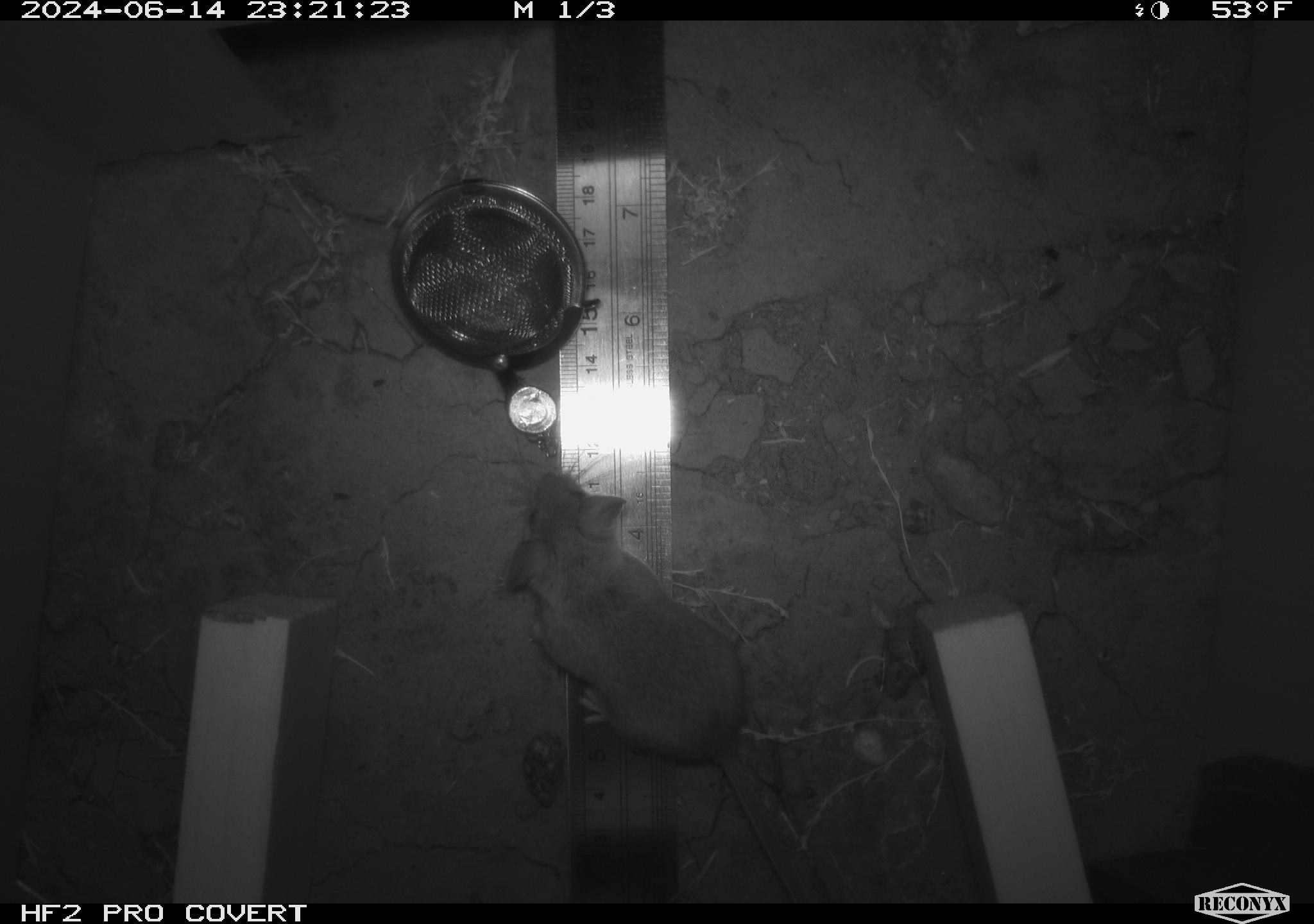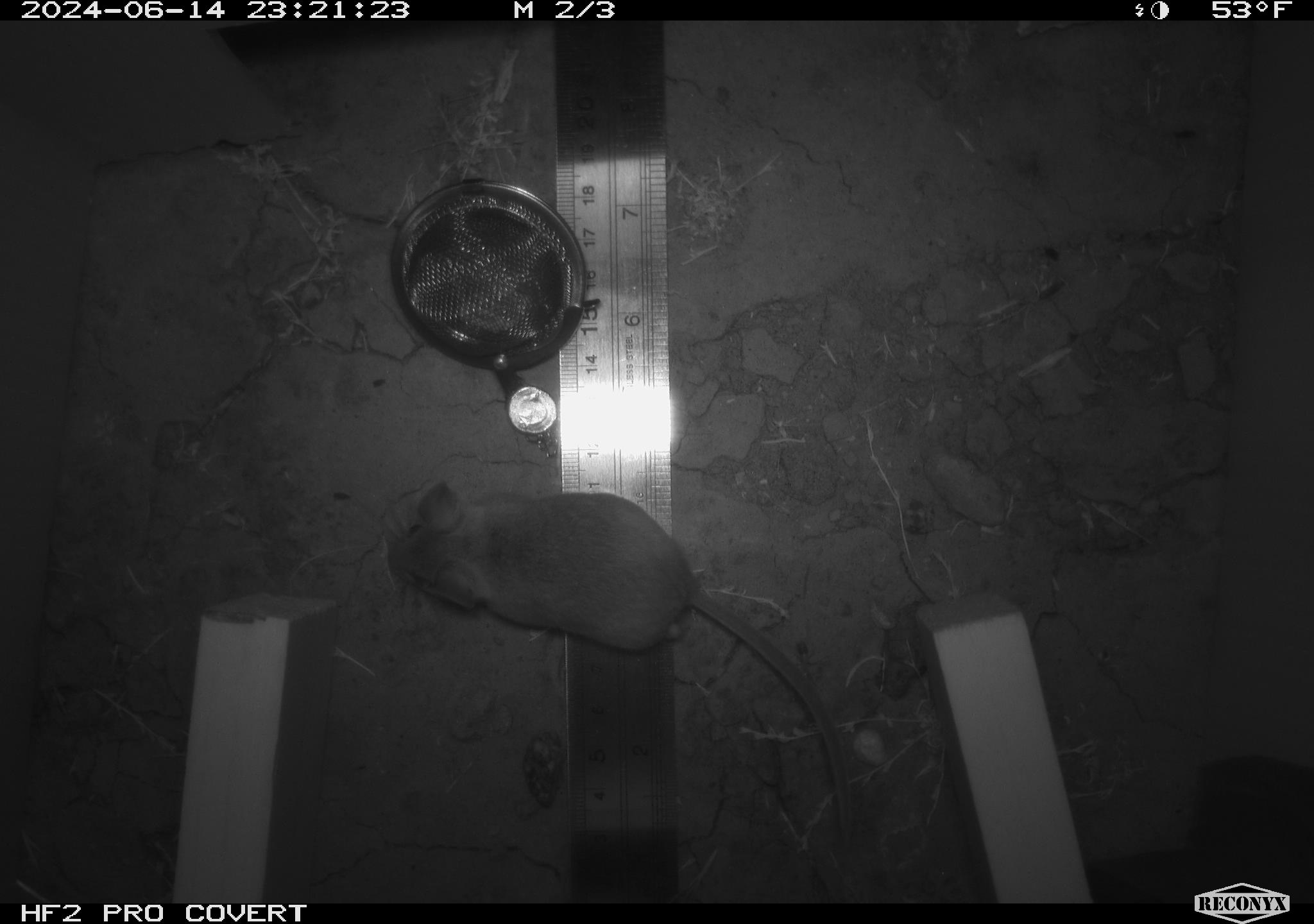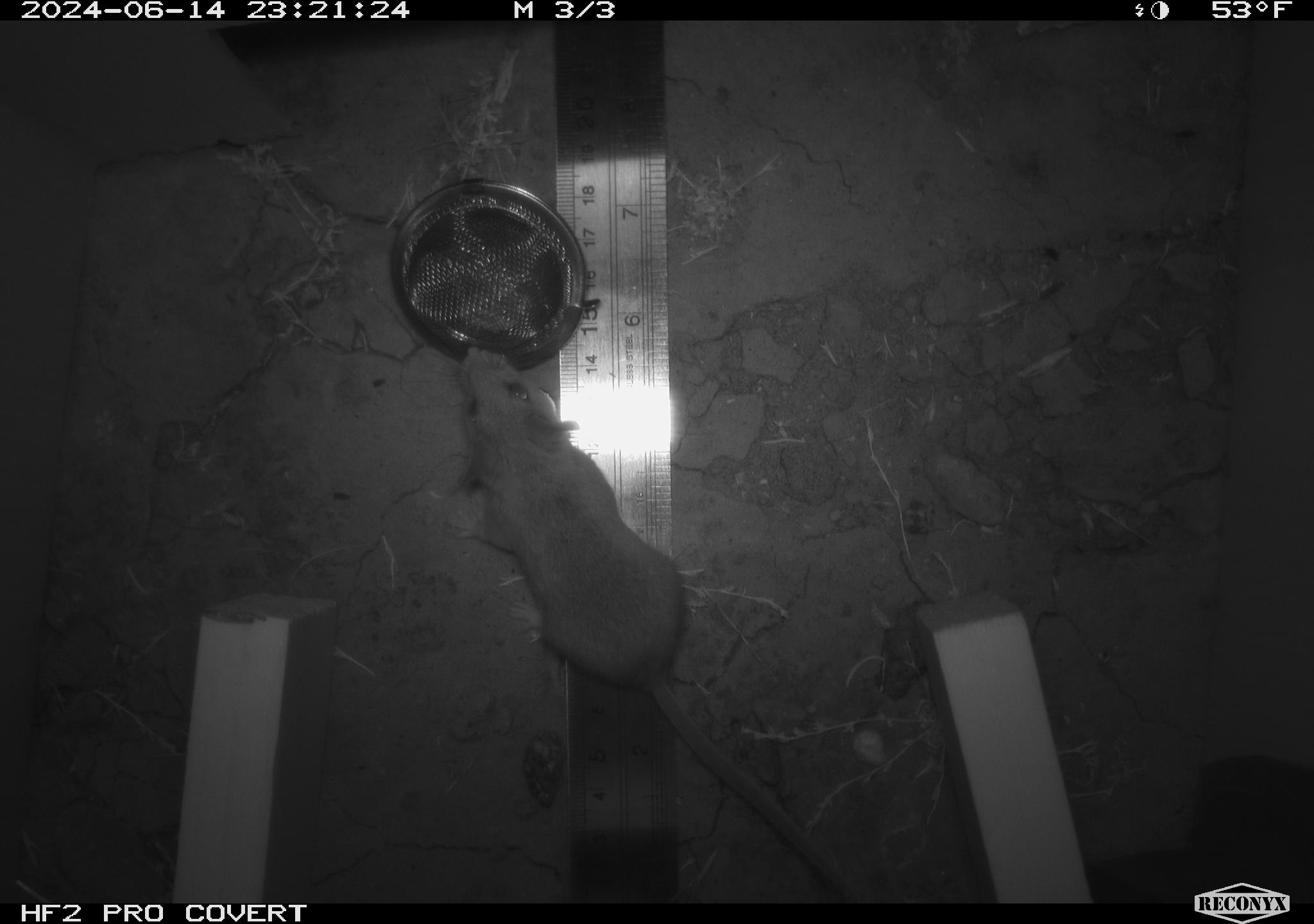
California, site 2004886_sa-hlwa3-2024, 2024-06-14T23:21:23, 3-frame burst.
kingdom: Animalia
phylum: Chordata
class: Mammalia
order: Rodentia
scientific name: Rodentia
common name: mouse species